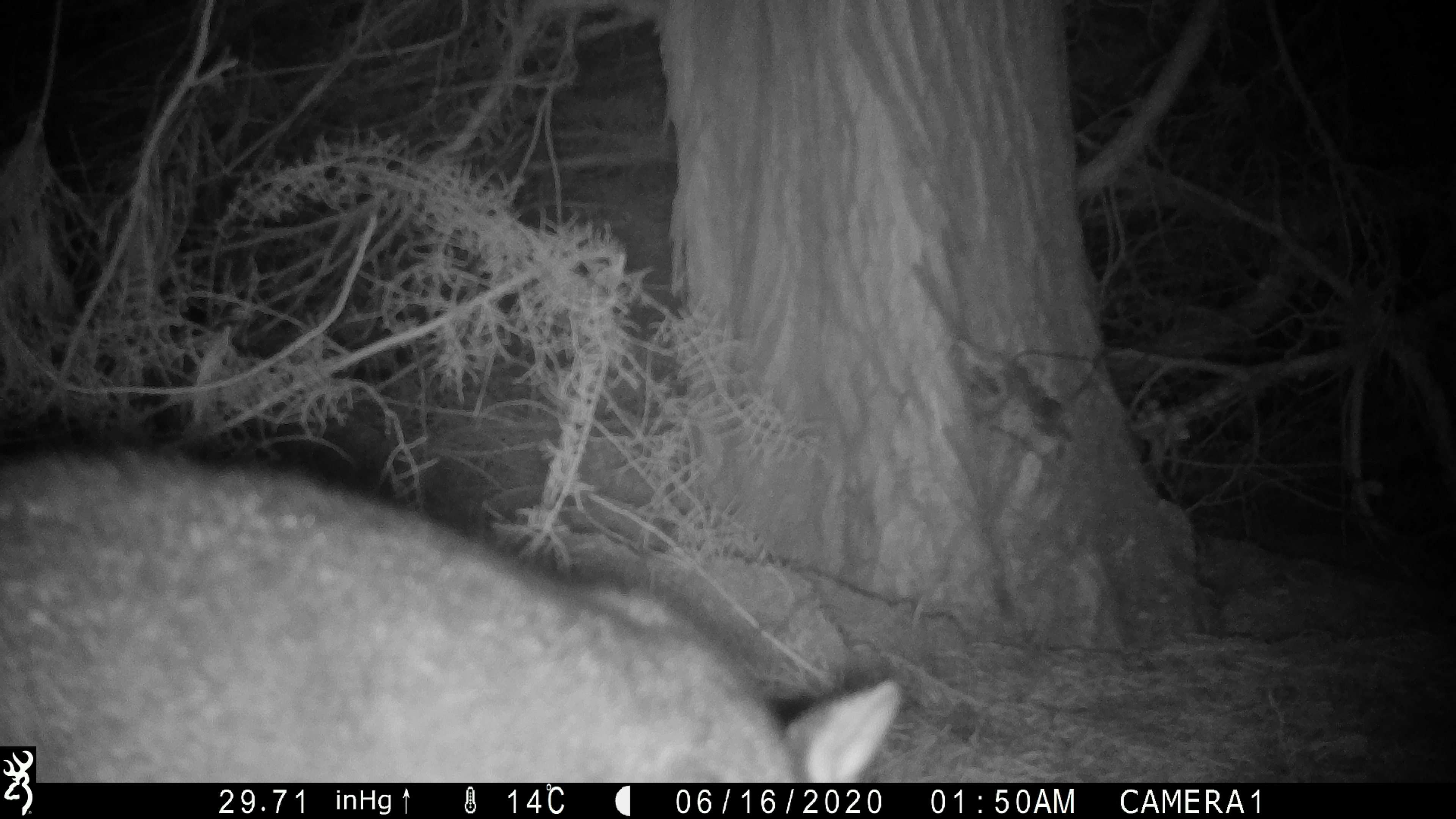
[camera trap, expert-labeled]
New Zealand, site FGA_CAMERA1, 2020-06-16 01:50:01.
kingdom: Animalia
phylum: Chordata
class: Mammalia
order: Diprotodontia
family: Phalangeridae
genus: Trichosurus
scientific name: Trichosurus vulpecula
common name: common brushtail possum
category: possum